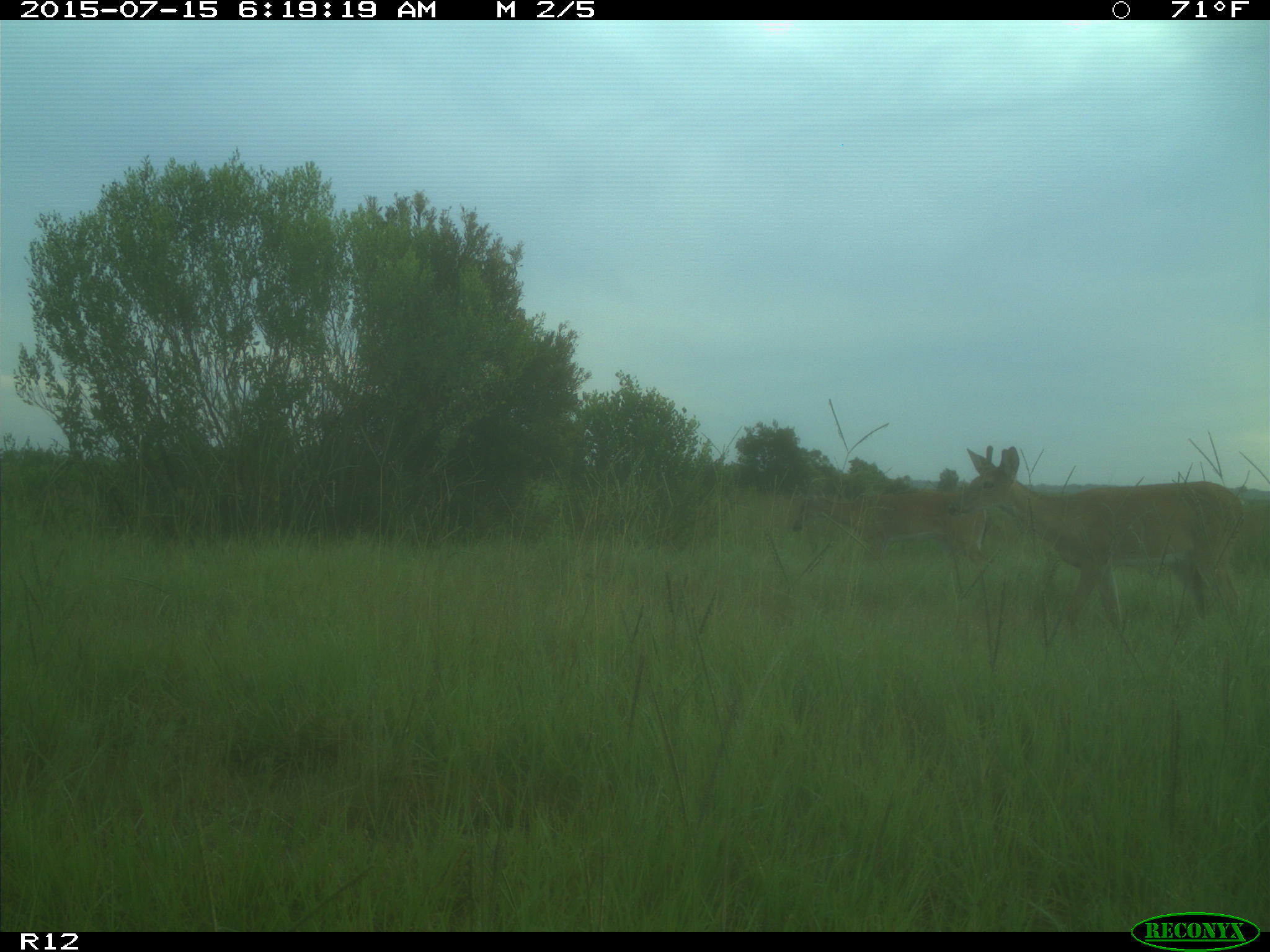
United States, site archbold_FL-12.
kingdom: Animalia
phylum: Chordata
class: Mammalia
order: Artiodactyla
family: Cervidae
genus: Odocoileus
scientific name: Odocoileus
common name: deer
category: unidentified deer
Unidentified deer (deer) (Odocoileus).